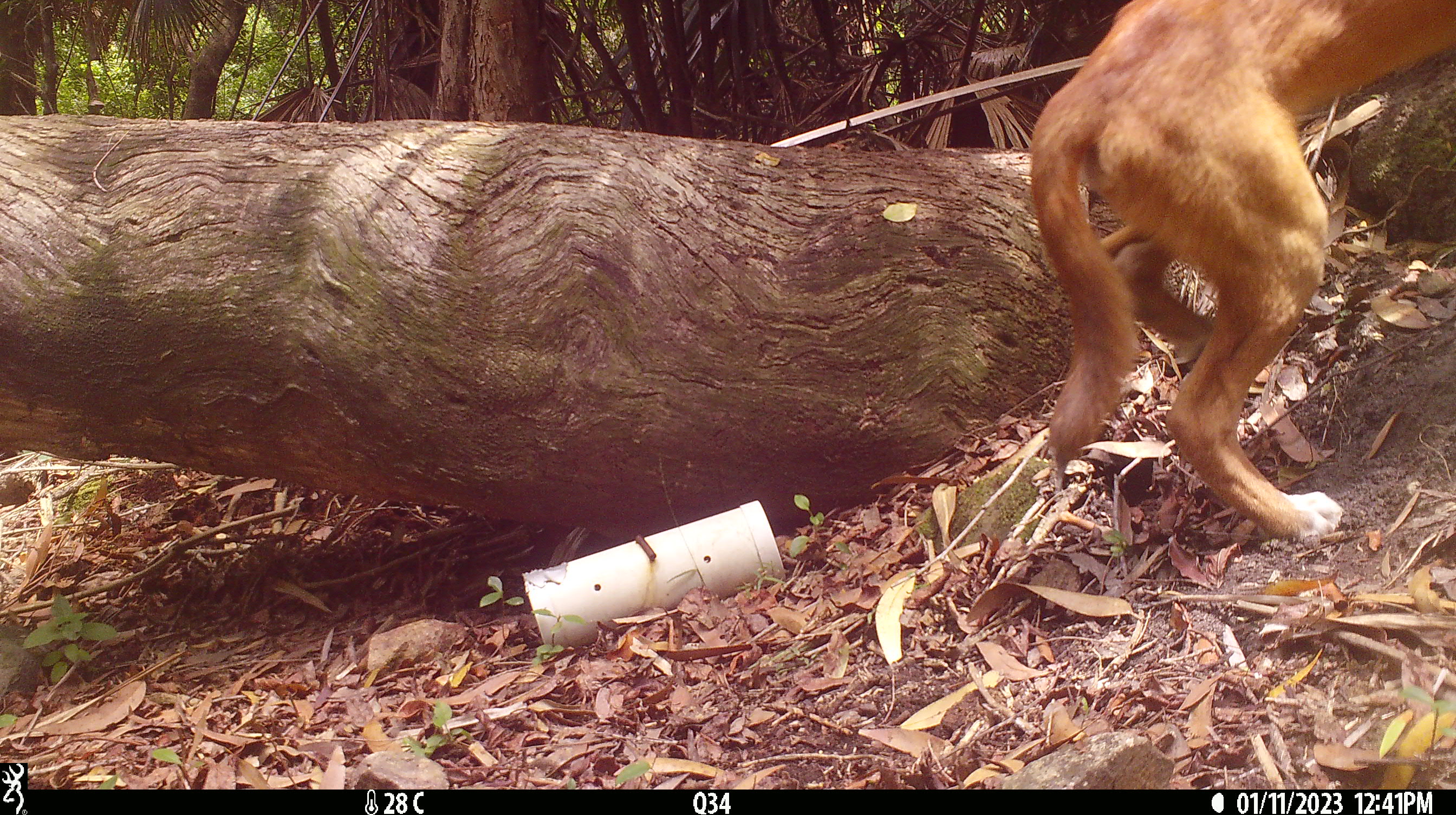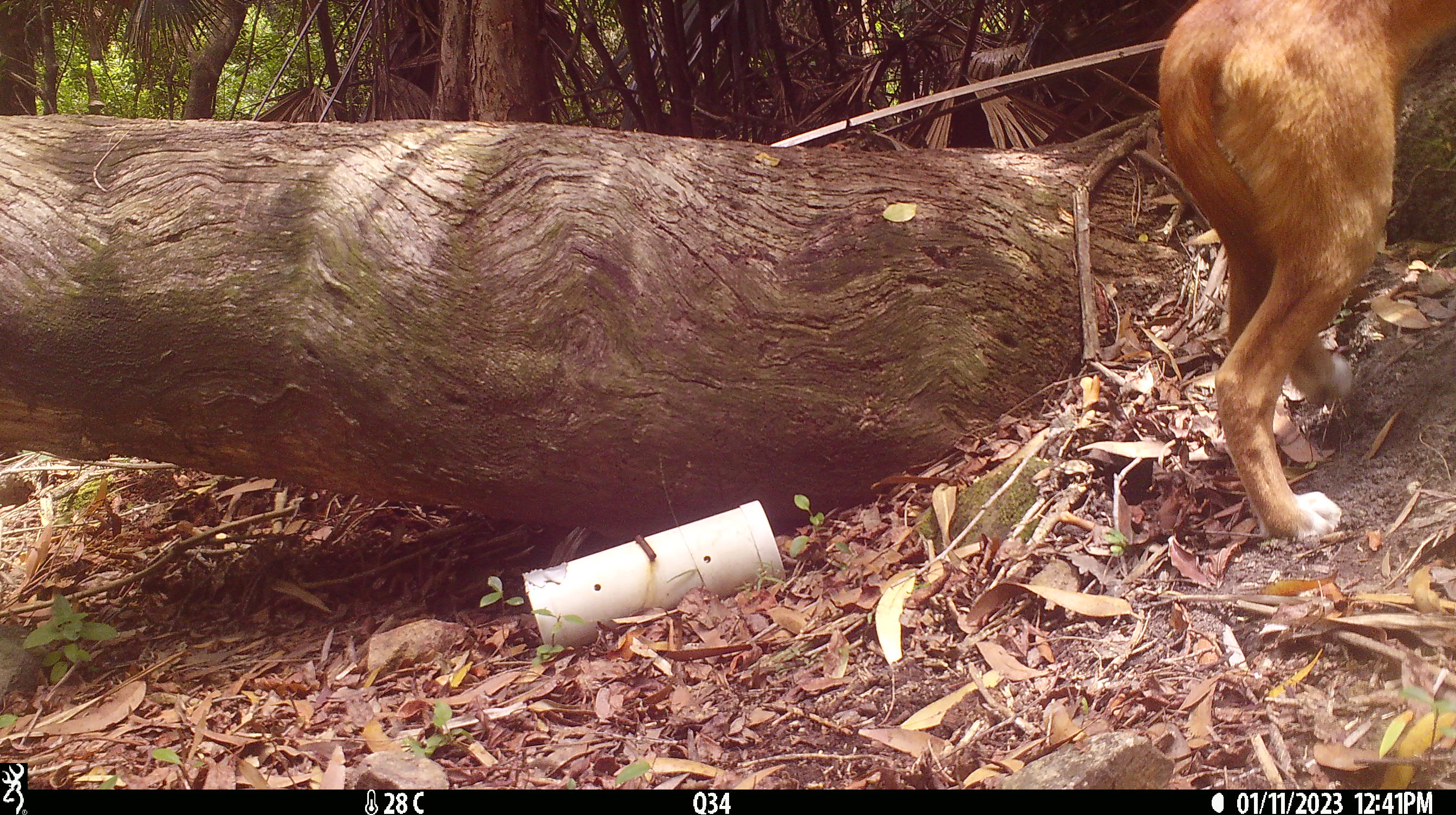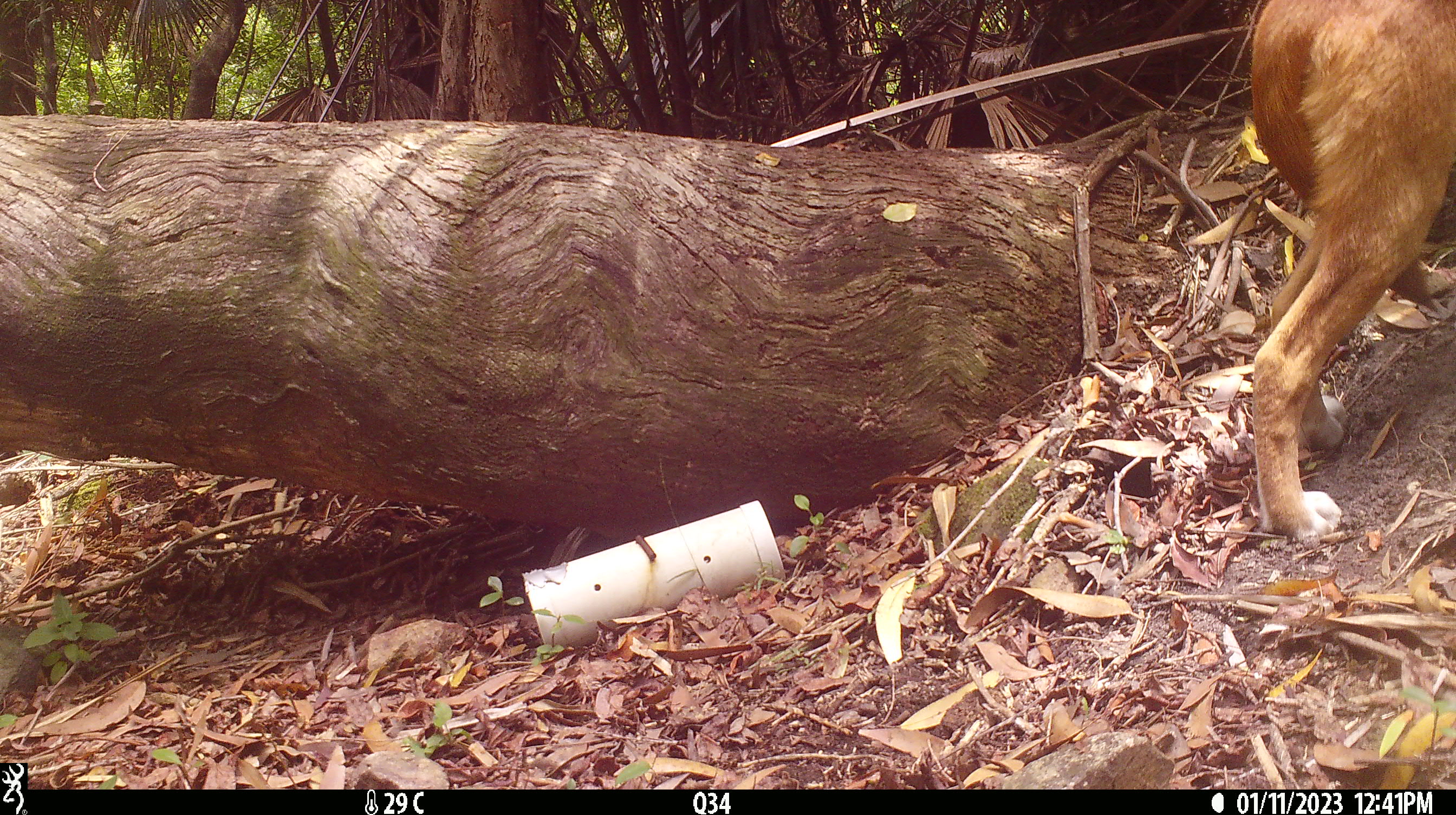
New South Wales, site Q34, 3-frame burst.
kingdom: Animalia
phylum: Chordata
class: Mammalia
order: Carnivora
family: Canidae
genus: Canis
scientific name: Canis familiaris dingo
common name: dingo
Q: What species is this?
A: Dingo (Canis familiaris dingo).